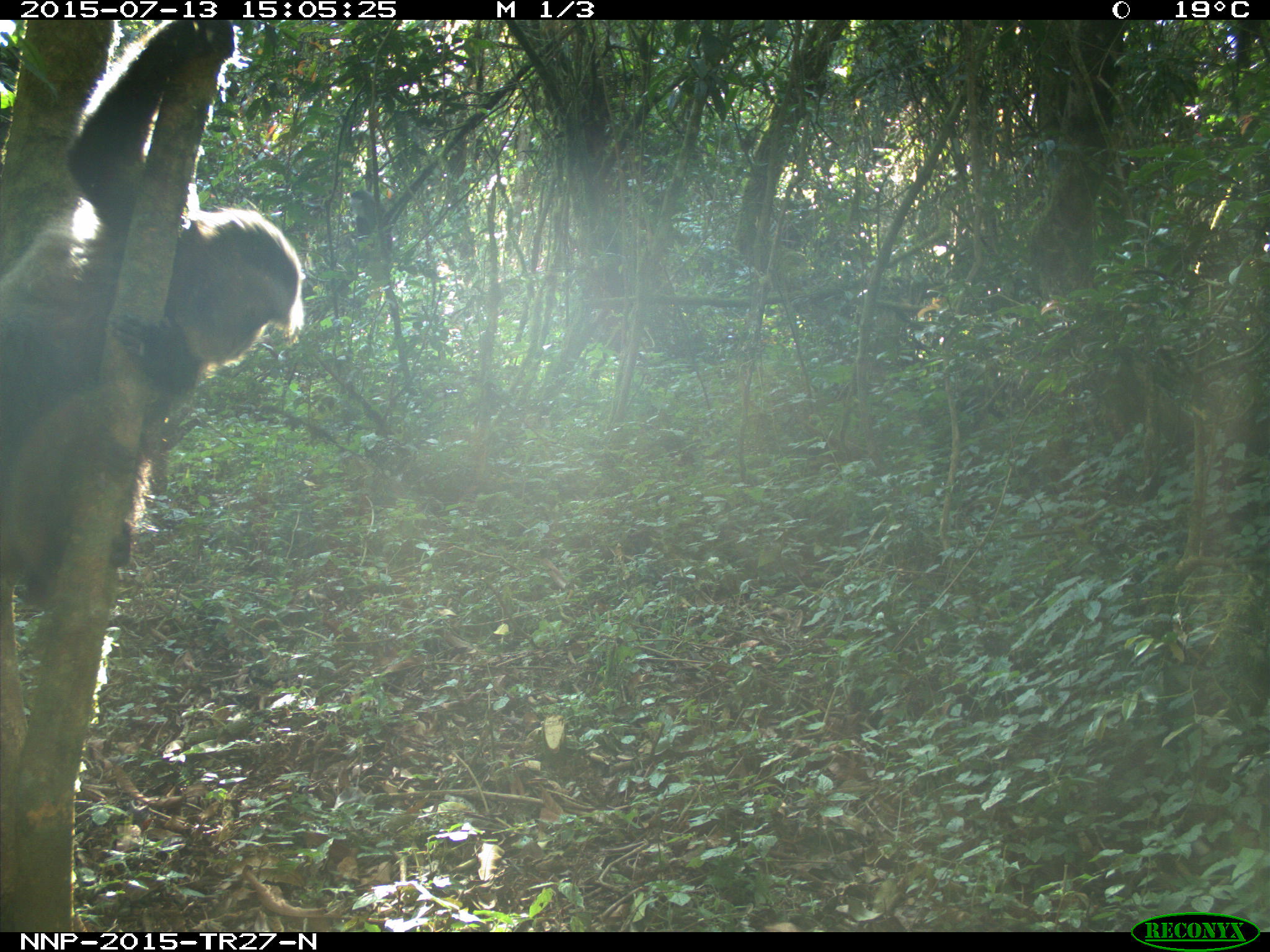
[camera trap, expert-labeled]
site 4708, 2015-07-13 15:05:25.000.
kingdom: Animalia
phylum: Chordata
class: Mammalia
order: Primates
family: Cercopithecidae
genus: Cercopithecus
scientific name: Cercopithecus mitis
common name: blue monkey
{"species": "Cercopithecus mitis (blue monkey)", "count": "1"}